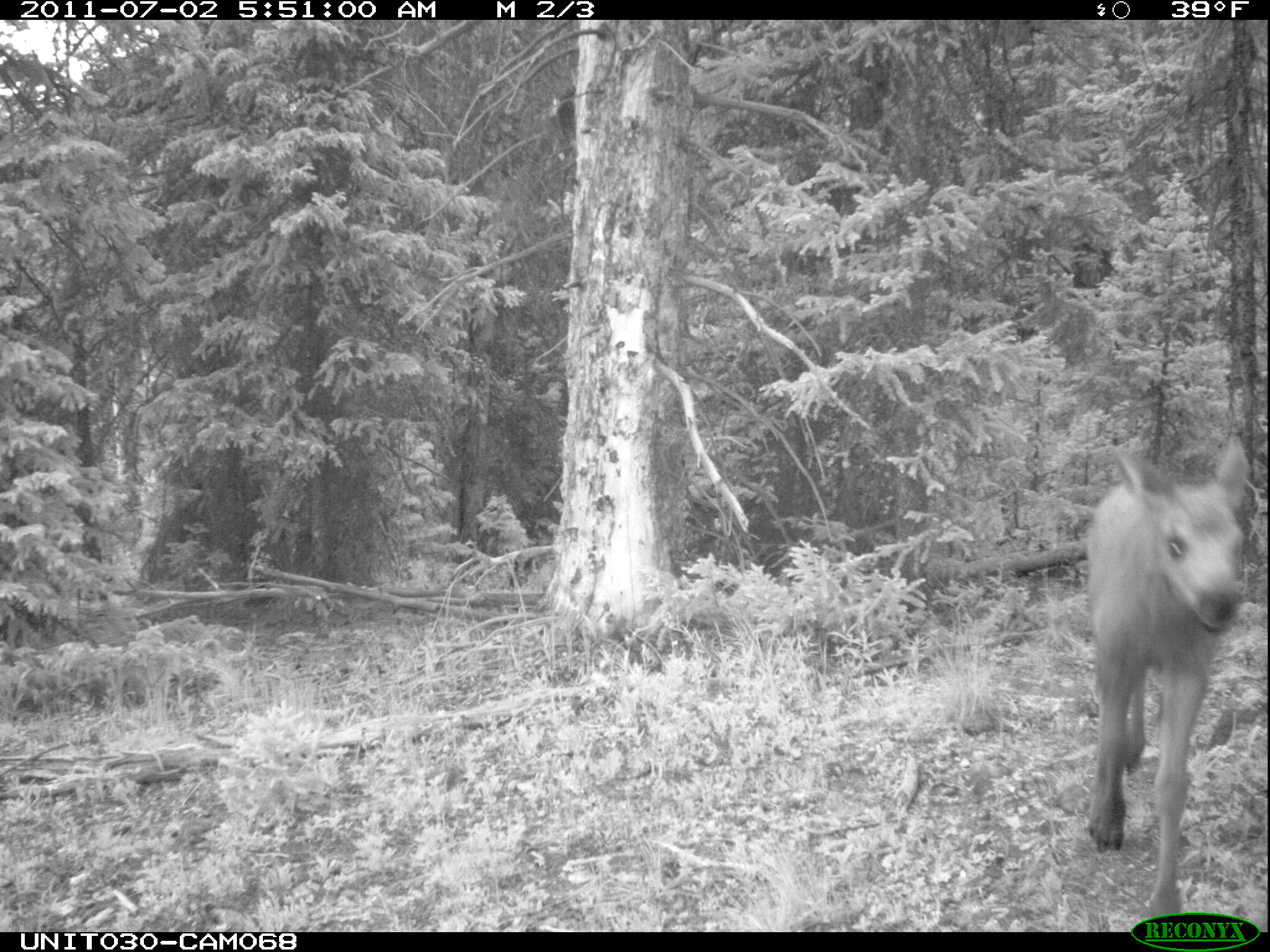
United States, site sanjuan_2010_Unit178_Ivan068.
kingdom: Animalia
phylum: Chordata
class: Mammalia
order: Artiodactyla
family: Cervidae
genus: Alces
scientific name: Alces alces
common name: moose